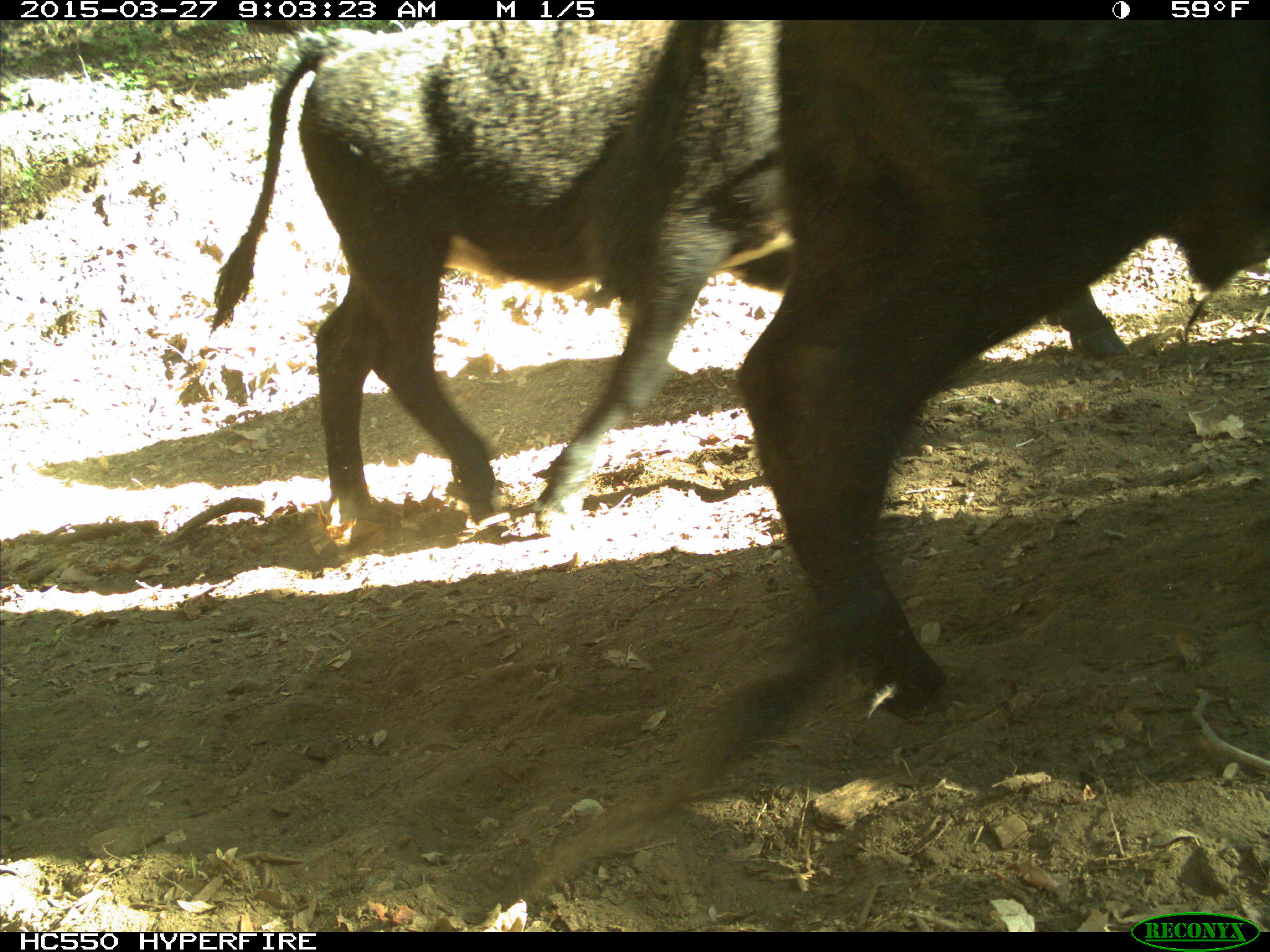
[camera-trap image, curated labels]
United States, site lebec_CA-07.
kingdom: Animalia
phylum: Chordata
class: Mammalia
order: Artiodactyla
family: Bovidae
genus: Bos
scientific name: Bos taurus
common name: domestic cow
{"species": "Bos taurus (domestic cow)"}